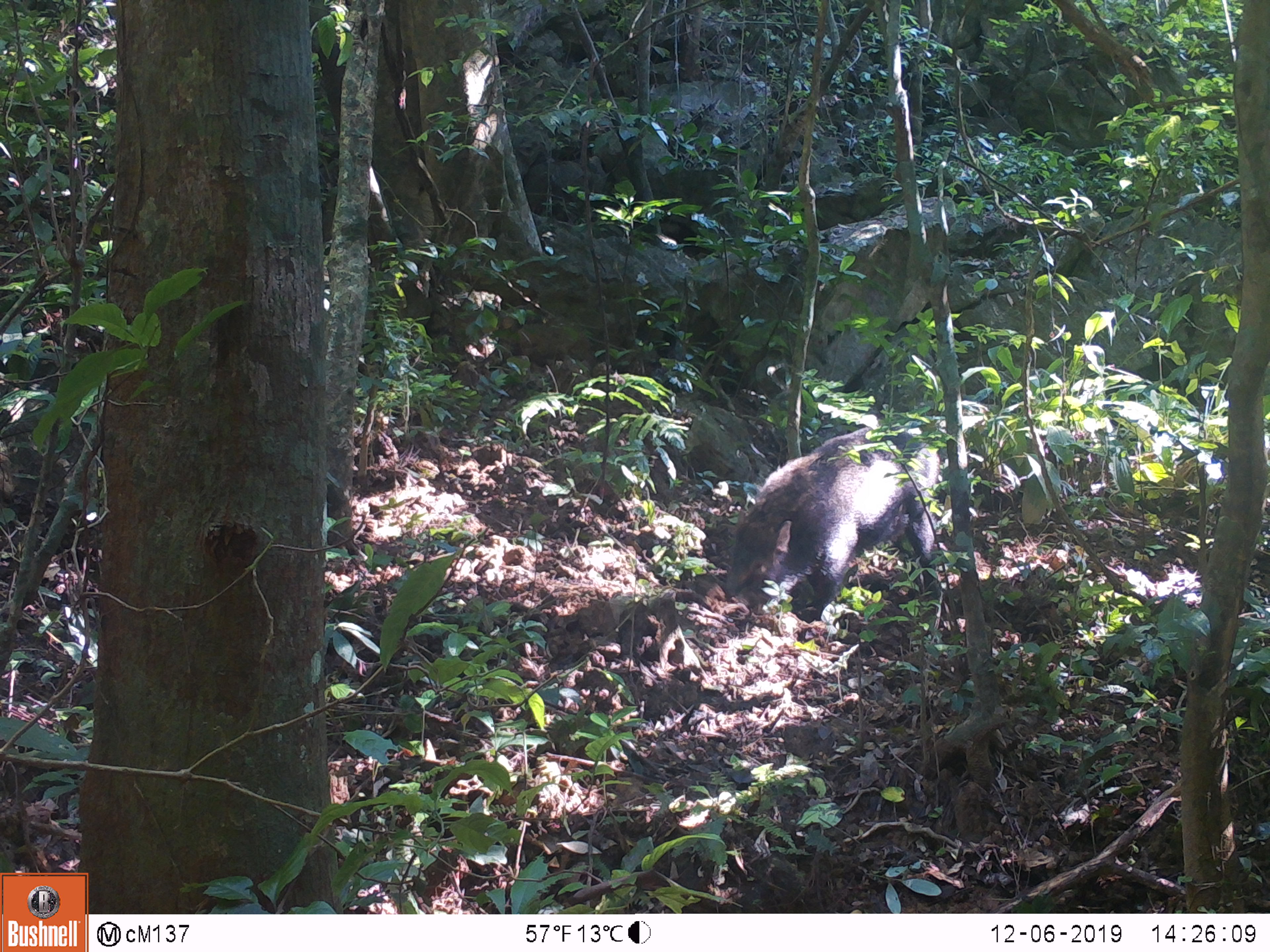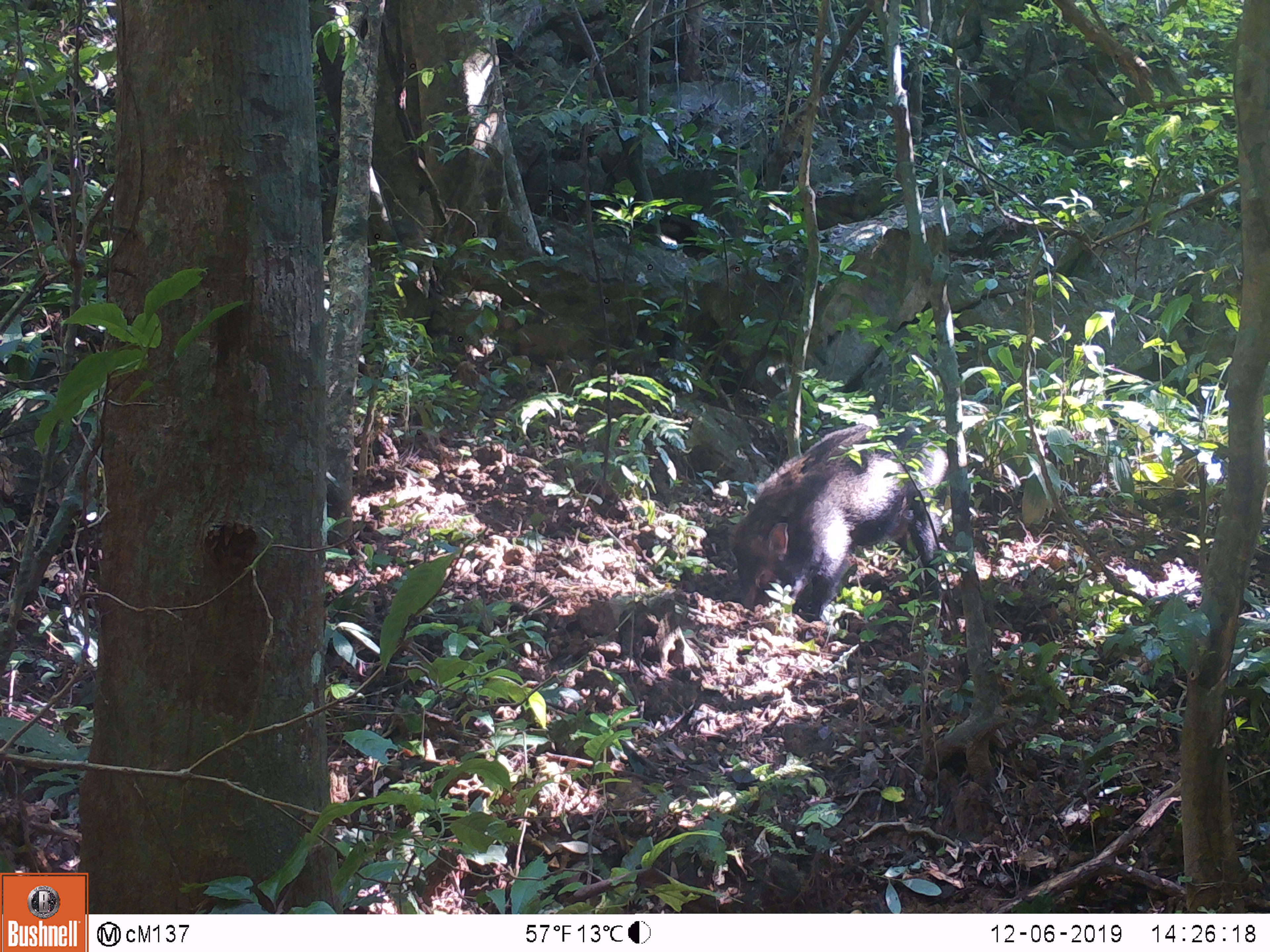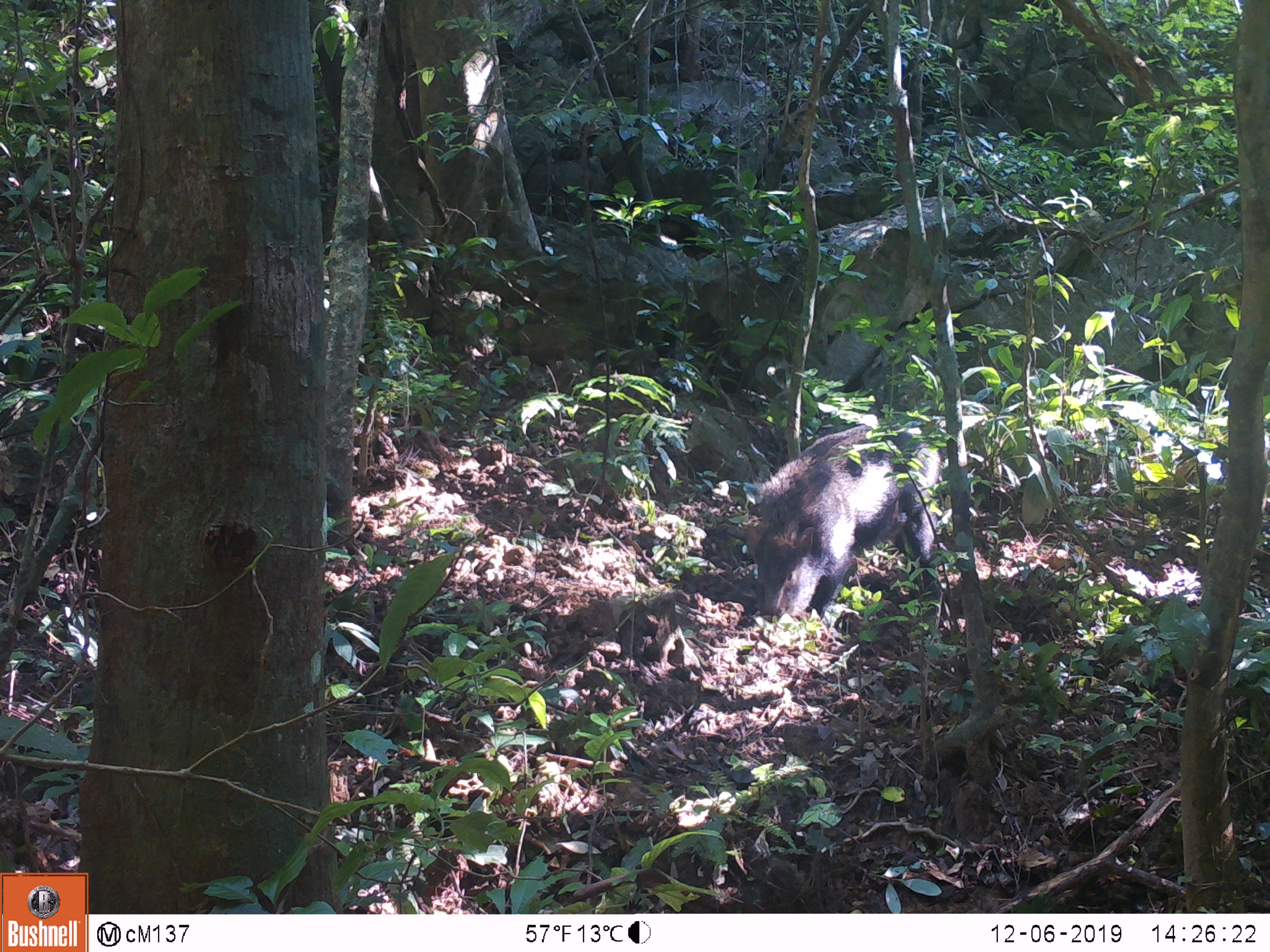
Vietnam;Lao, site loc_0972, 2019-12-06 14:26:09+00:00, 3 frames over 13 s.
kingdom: Animalia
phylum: Chordata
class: Mammalia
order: Artiodactyla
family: Suidae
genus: Sus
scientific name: Sus scrofa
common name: eurasian wild pig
Eurasian wild pig (Sus scrofa). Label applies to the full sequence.